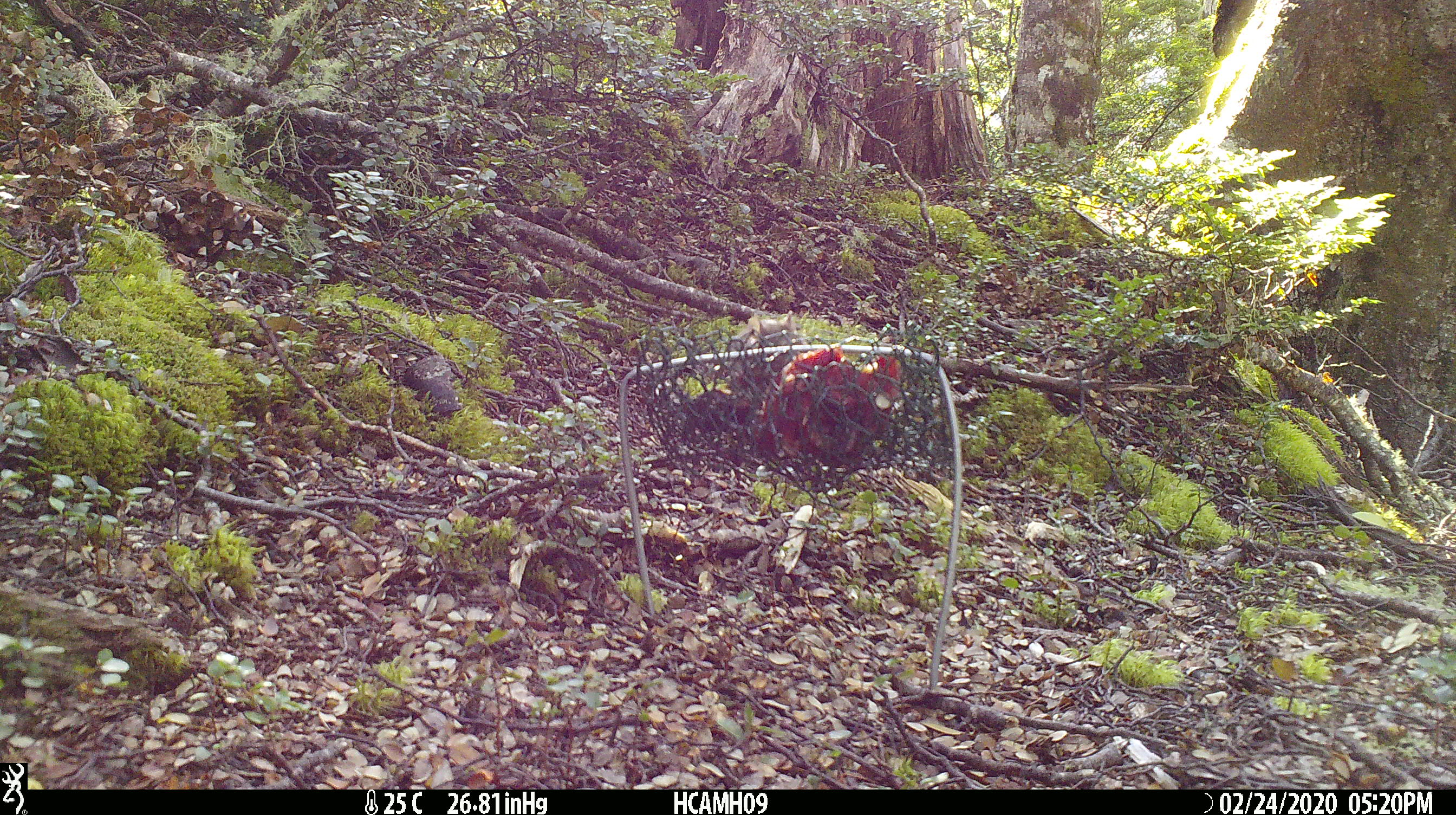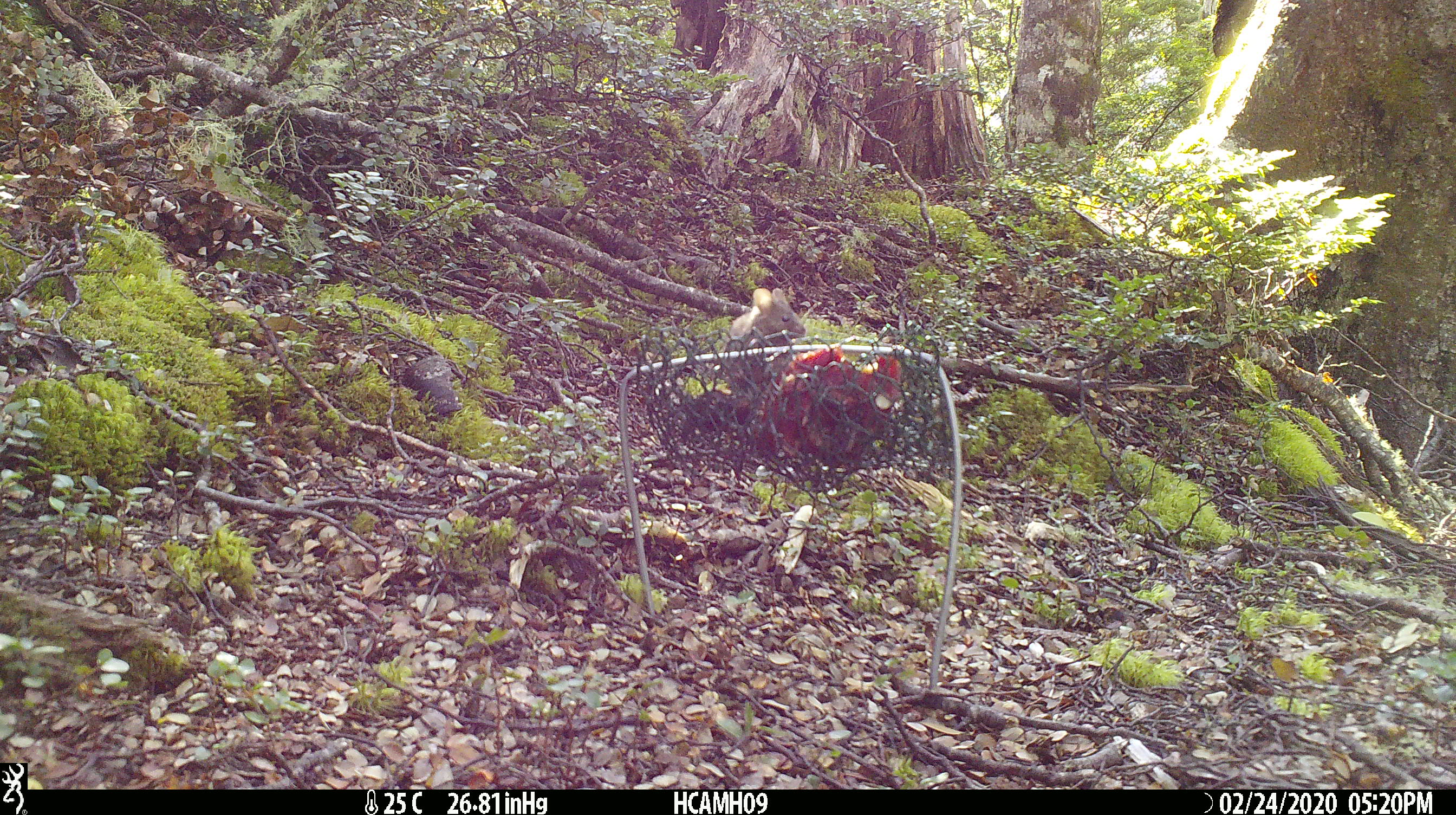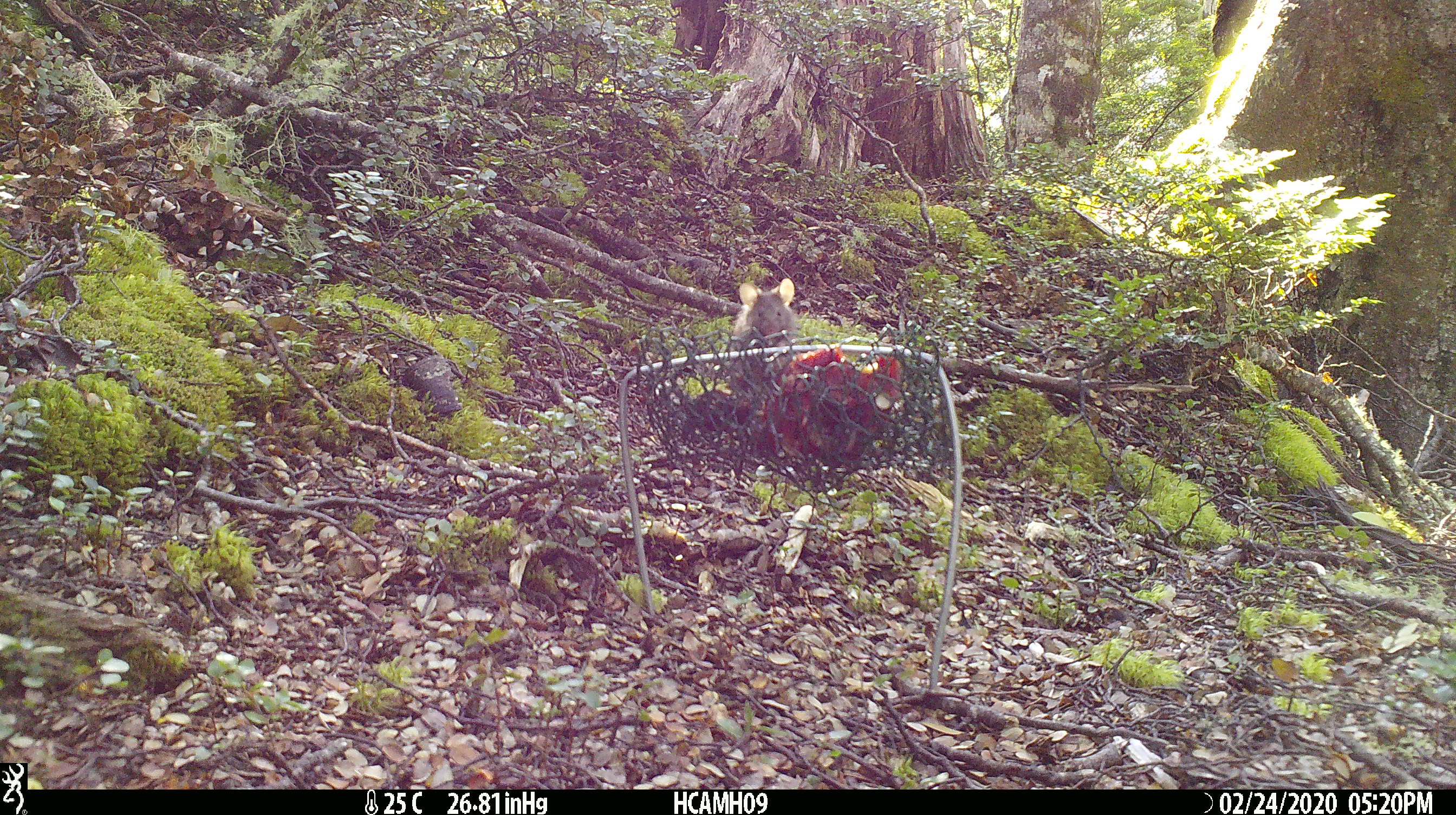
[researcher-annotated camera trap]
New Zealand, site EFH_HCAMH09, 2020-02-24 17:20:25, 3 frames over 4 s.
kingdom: Animalia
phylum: Chordata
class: Mammalia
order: Rodentia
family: Muridae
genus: Mus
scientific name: Mus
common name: mouse